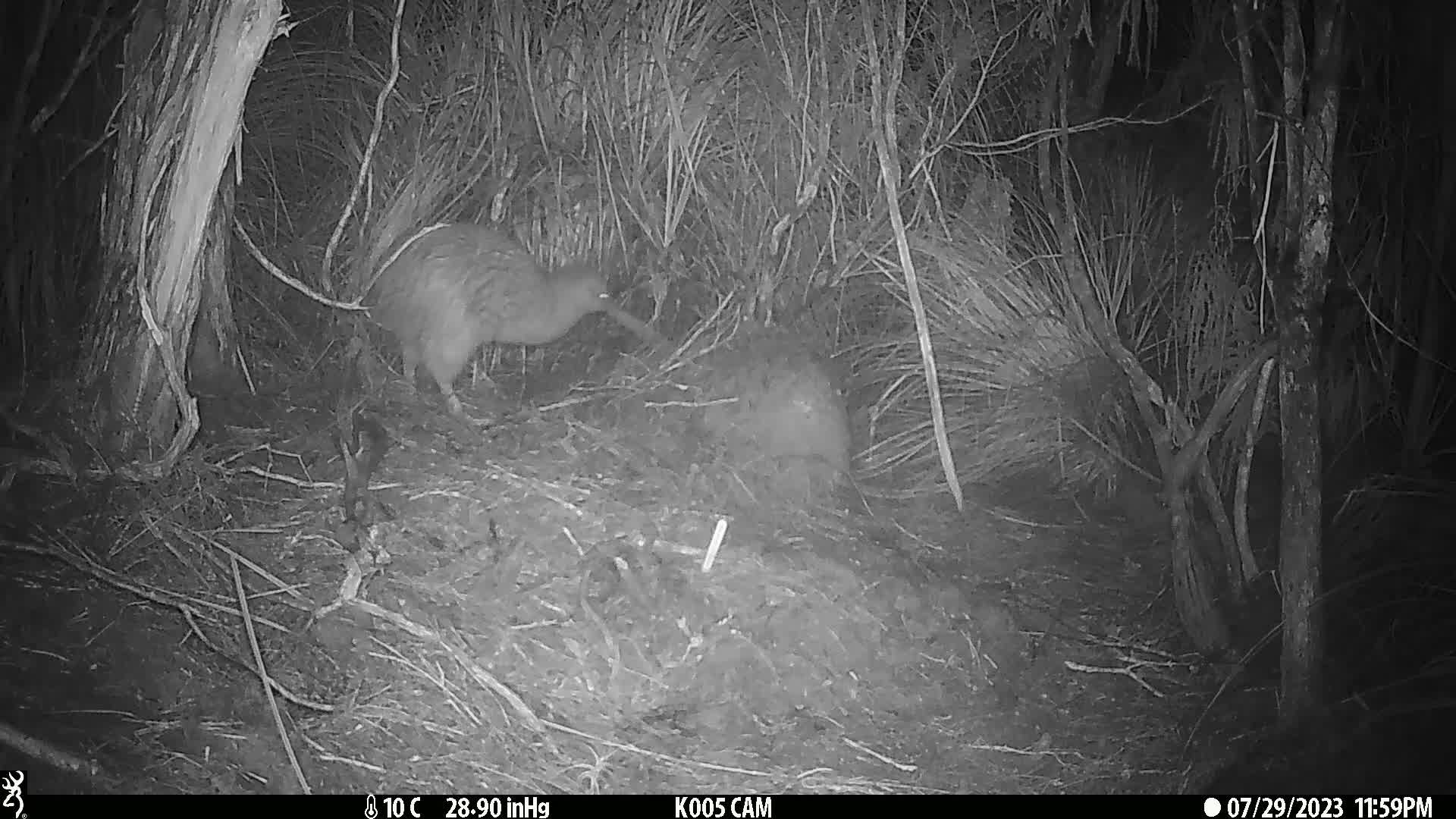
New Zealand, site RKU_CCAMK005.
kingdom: Animalia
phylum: Chordata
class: Aves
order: Apterygiformes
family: Apterygidae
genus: Apteryx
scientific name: Apteryx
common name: kiwi